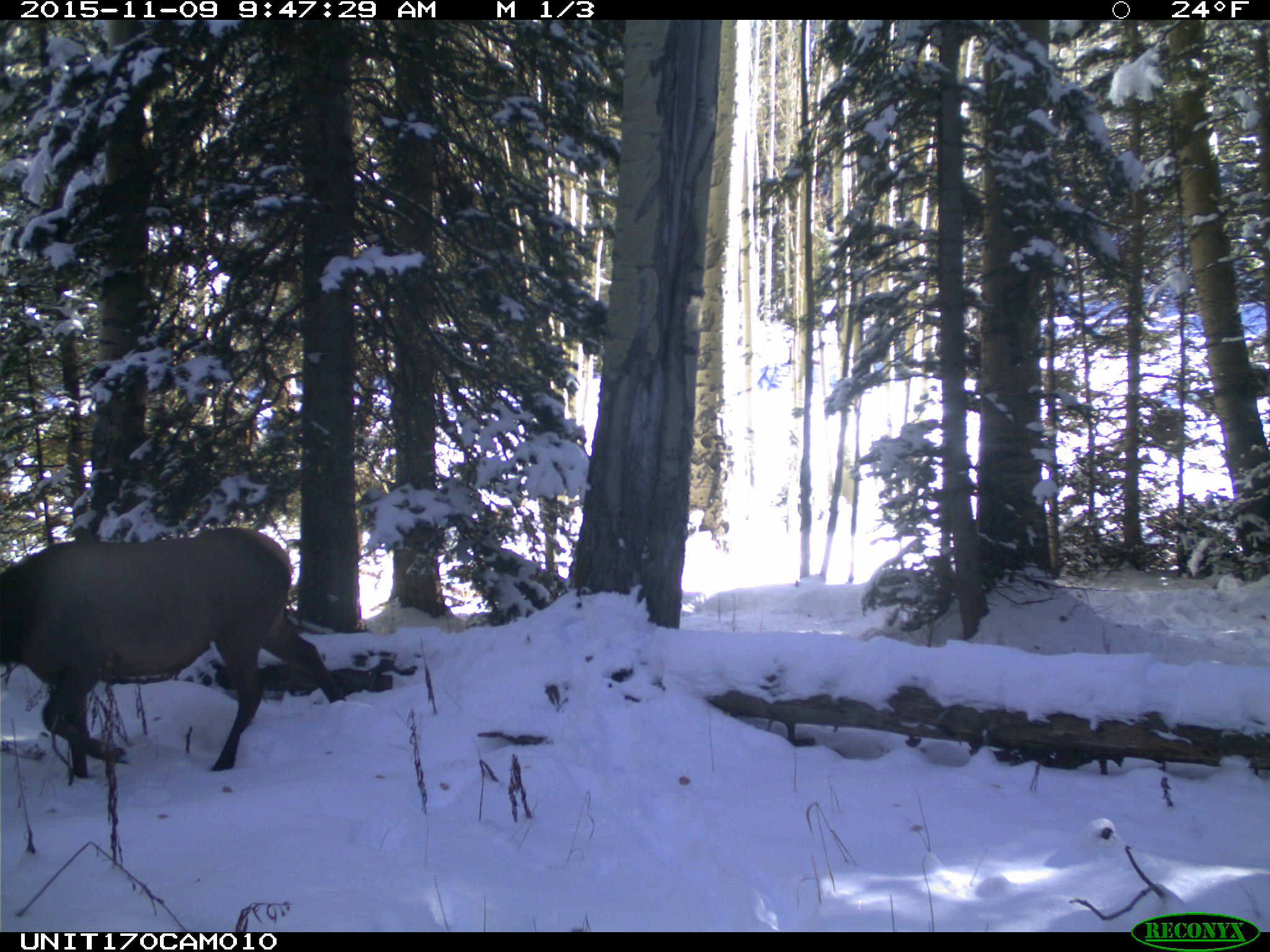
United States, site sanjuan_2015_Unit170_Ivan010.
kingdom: Animalia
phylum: Chordata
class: Mammalia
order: Artiodactyla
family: Cervidae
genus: Cervus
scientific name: Cervus elaphus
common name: red deer